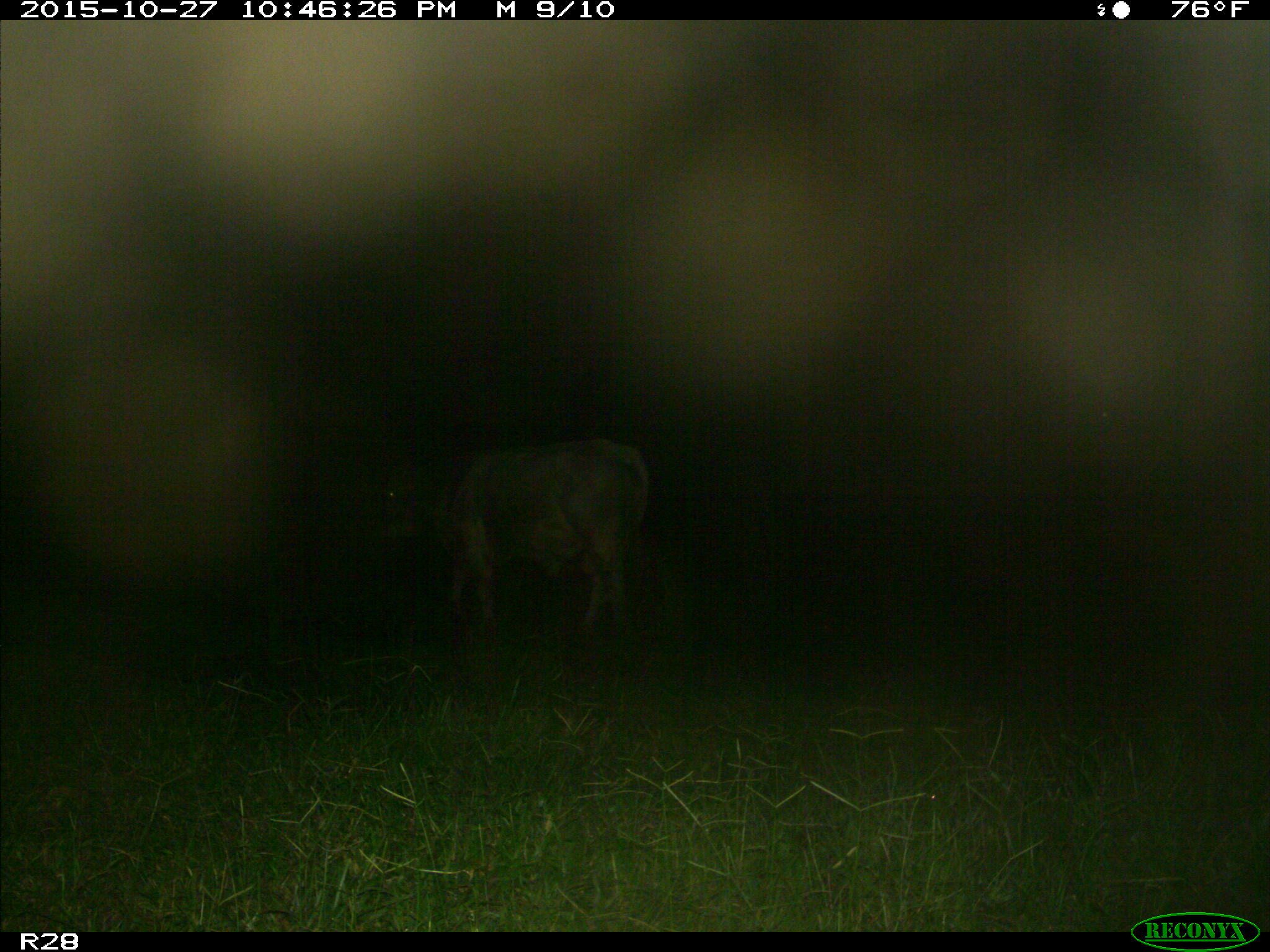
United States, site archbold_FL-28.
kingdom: Animalia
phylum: Chordata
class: Mammalia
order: Artiodactyla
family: Bovidae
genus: Bos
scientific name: Bos taurus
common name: domestic cow